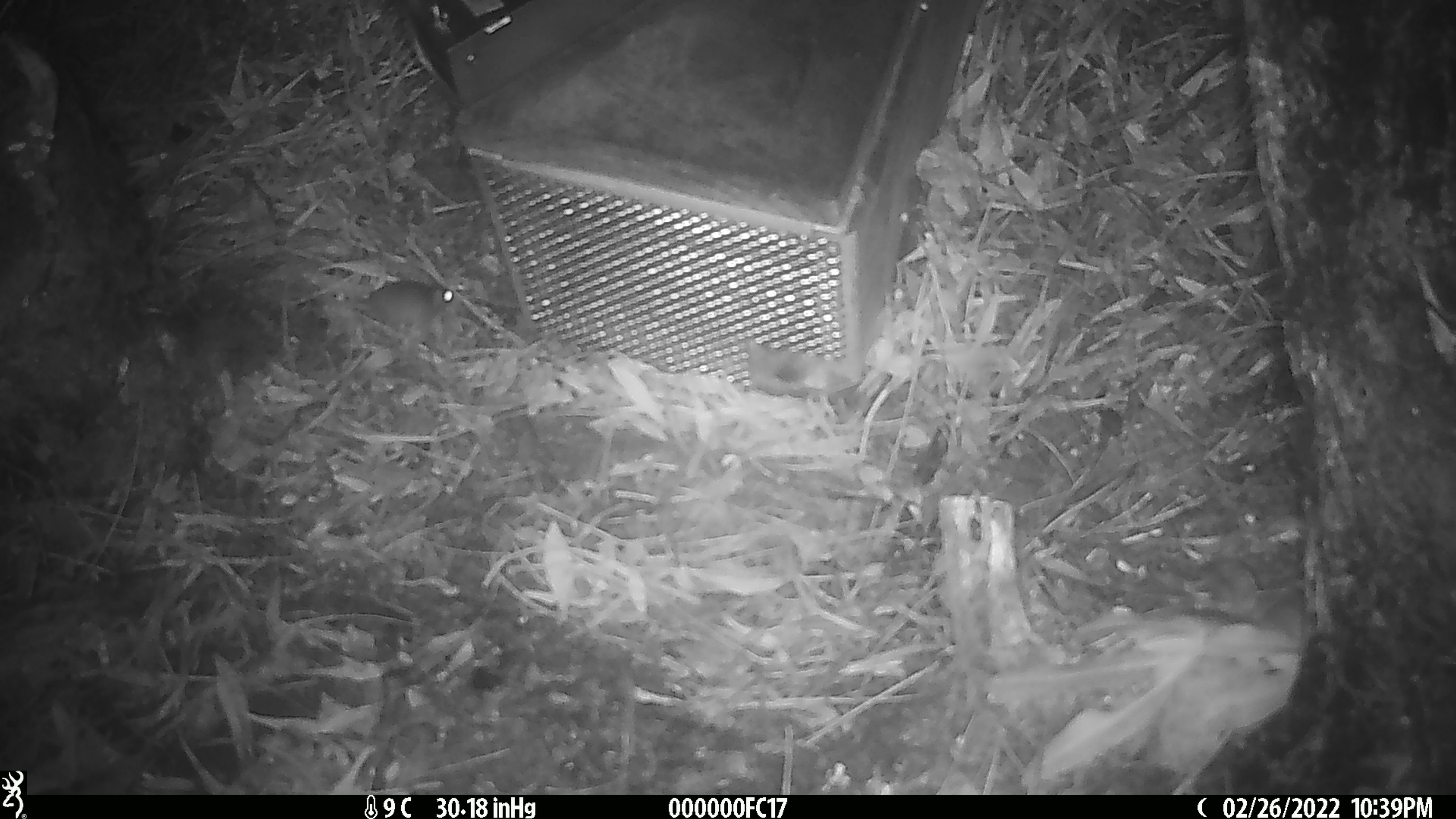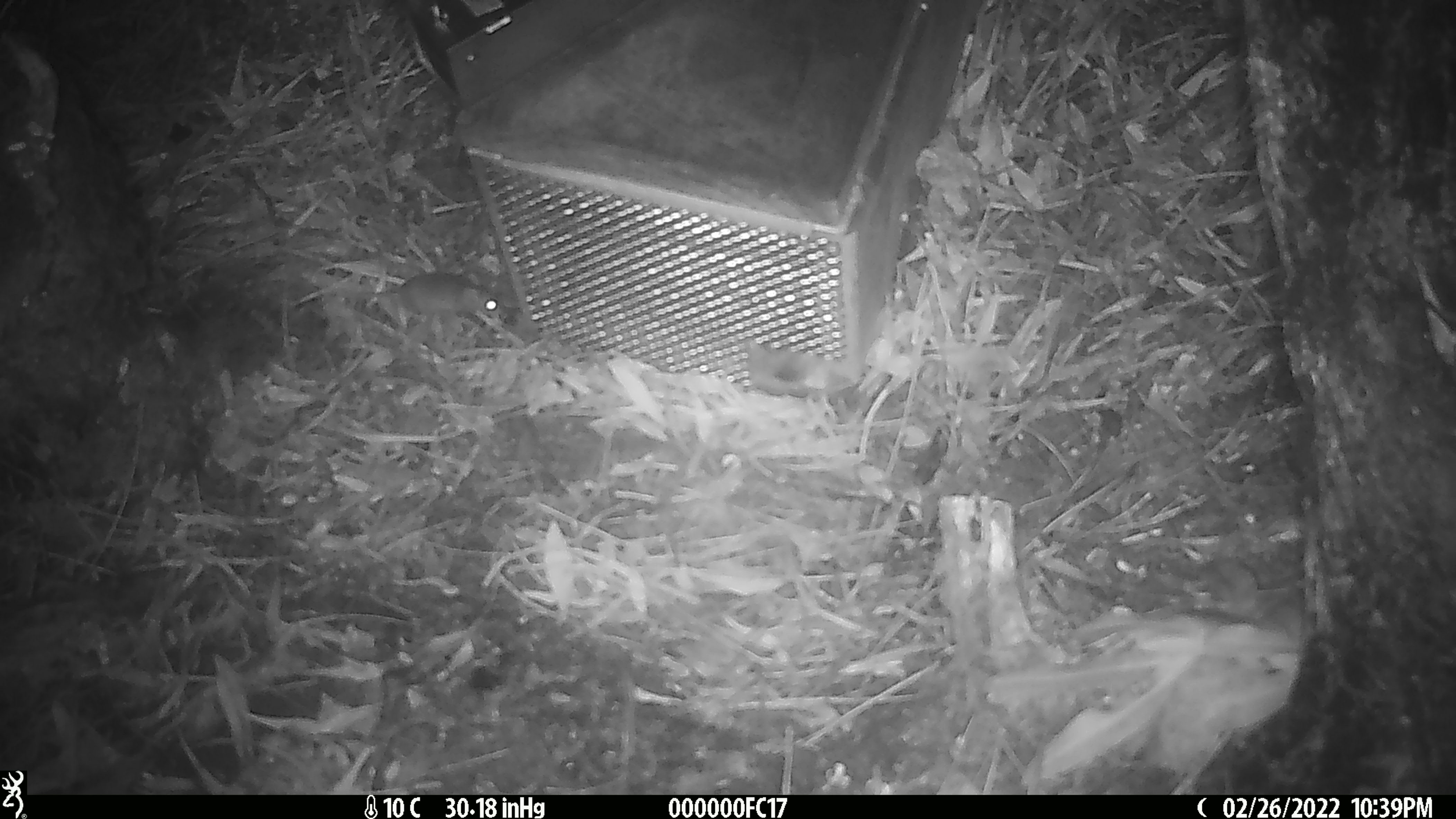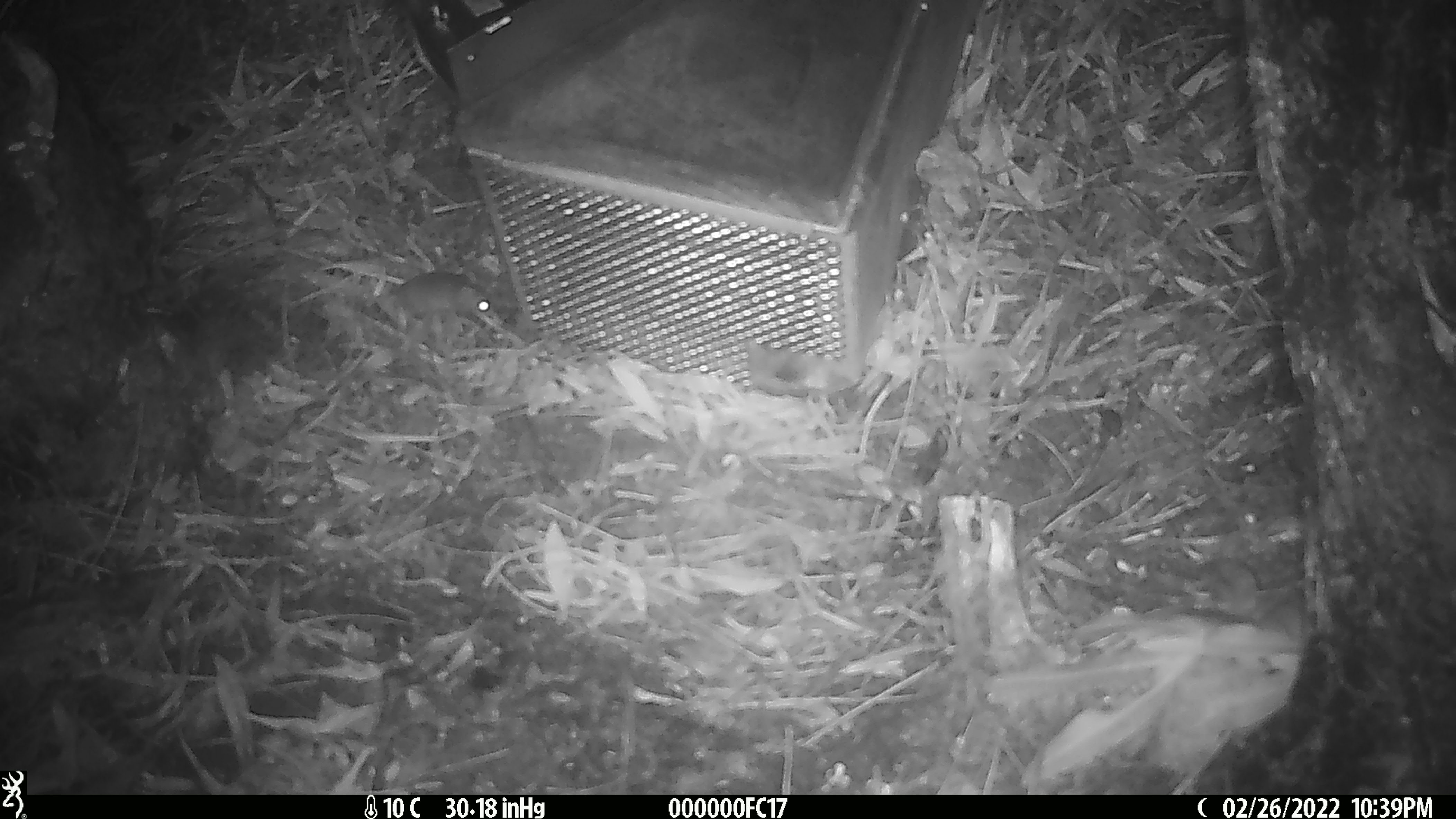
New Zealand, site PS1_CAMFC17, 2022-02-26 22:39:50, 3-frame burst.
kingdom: Animalia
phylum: Chordata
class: Mammalia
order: Rodentia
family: Muridae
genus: Mus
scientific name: Mus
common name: mouse